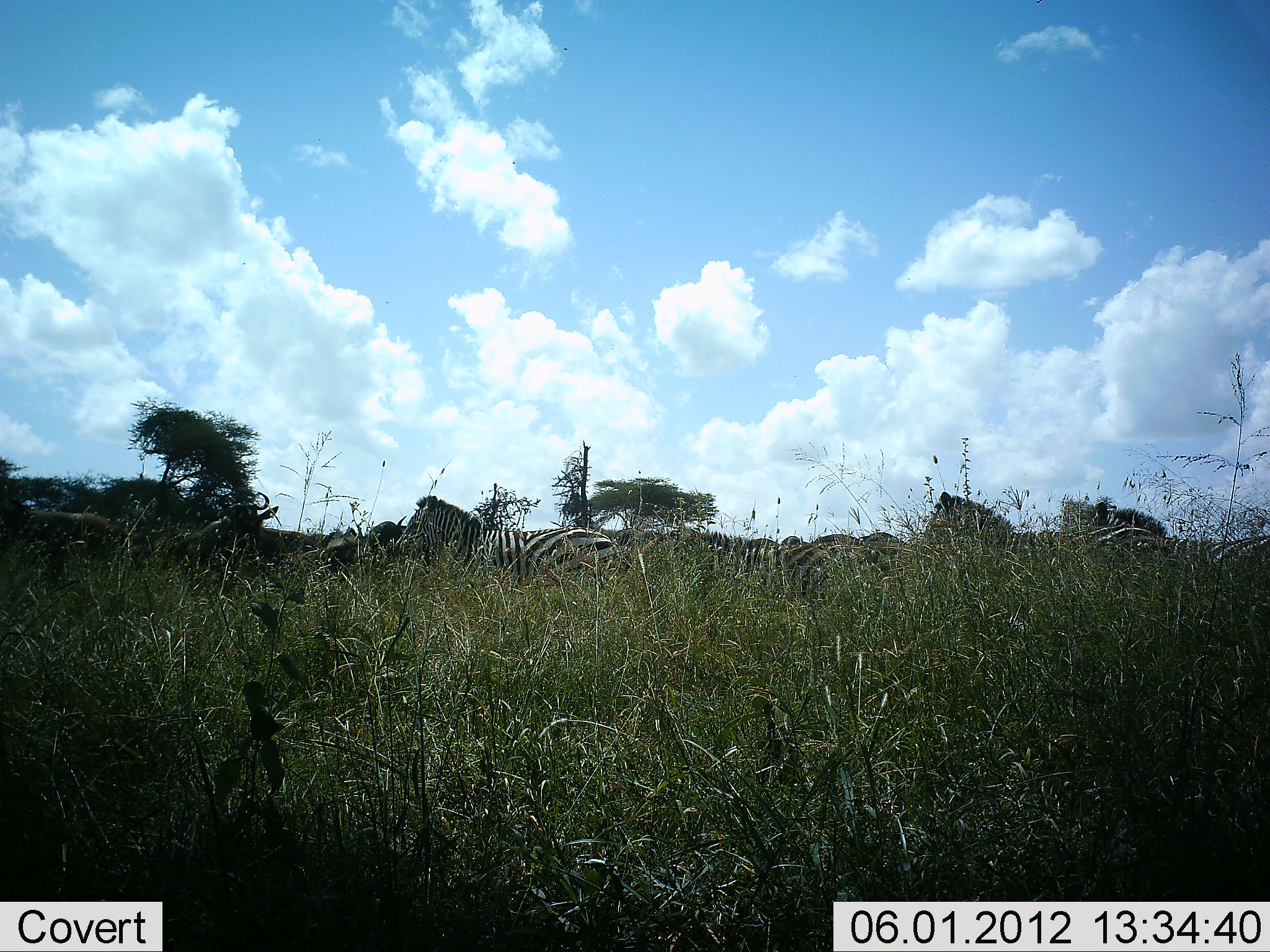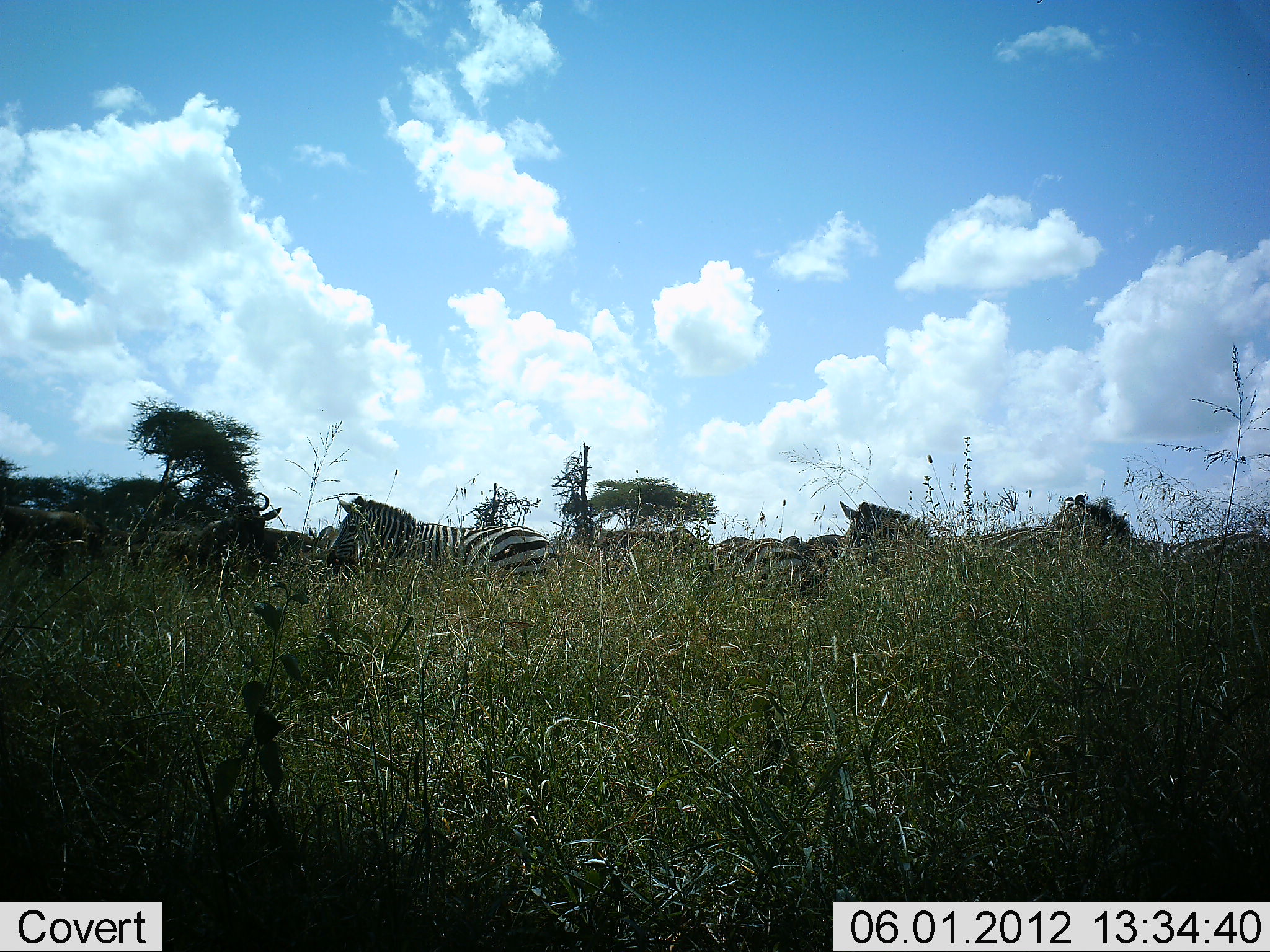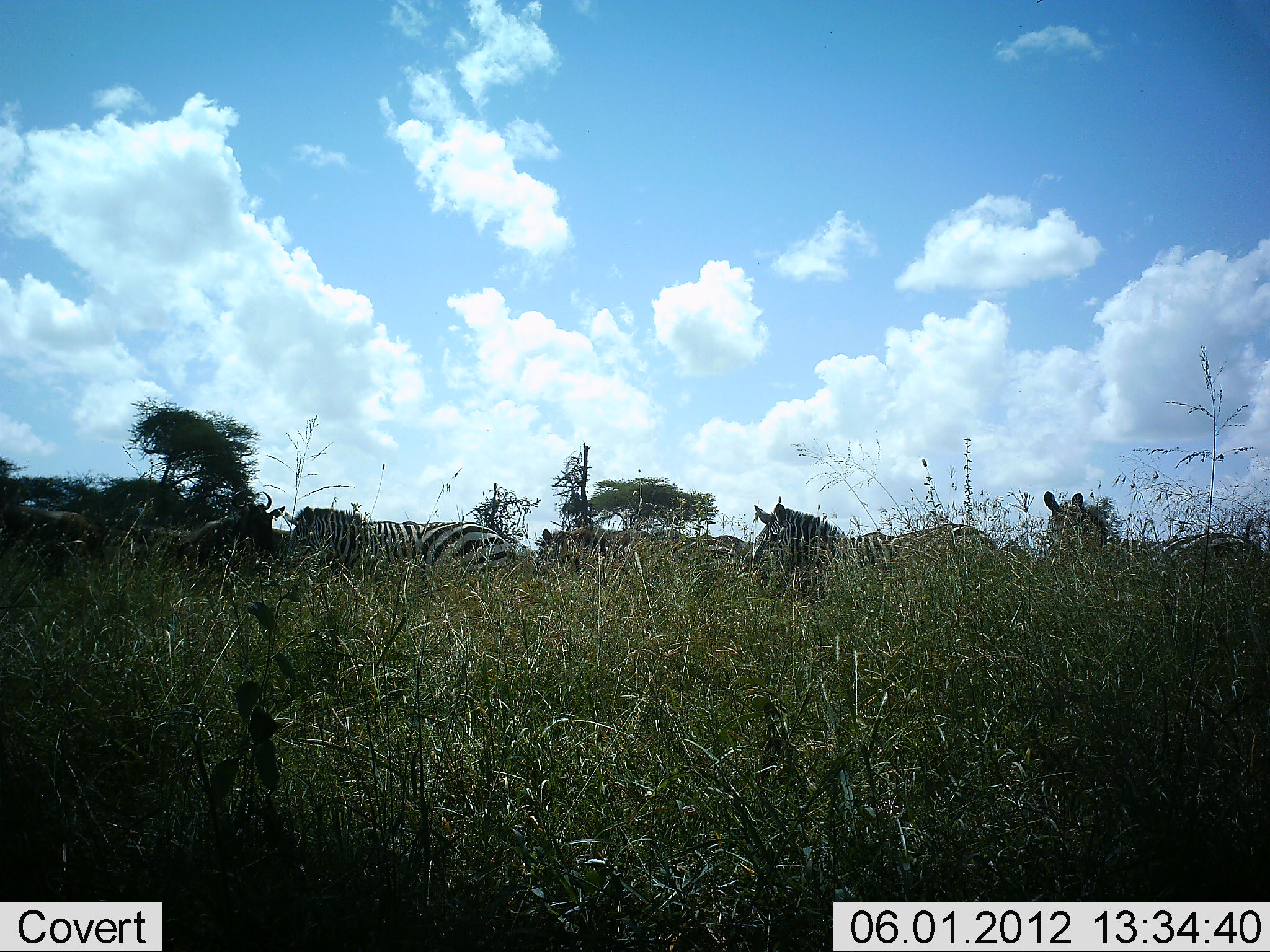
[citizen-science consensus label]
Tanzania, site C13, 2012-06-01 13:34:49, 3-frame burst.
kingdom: Animalia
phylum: Chordata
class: Mammalia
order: Perissodactyla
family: Equidae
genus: Equus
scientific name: Equus quagga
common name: plains zebra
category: zebra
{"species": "zebra (plains zebra) (Equus quagga)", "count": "7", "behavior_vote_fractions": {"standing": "16%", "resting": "0%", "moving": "100%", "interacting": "5%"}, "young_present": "0%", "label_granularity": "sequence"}